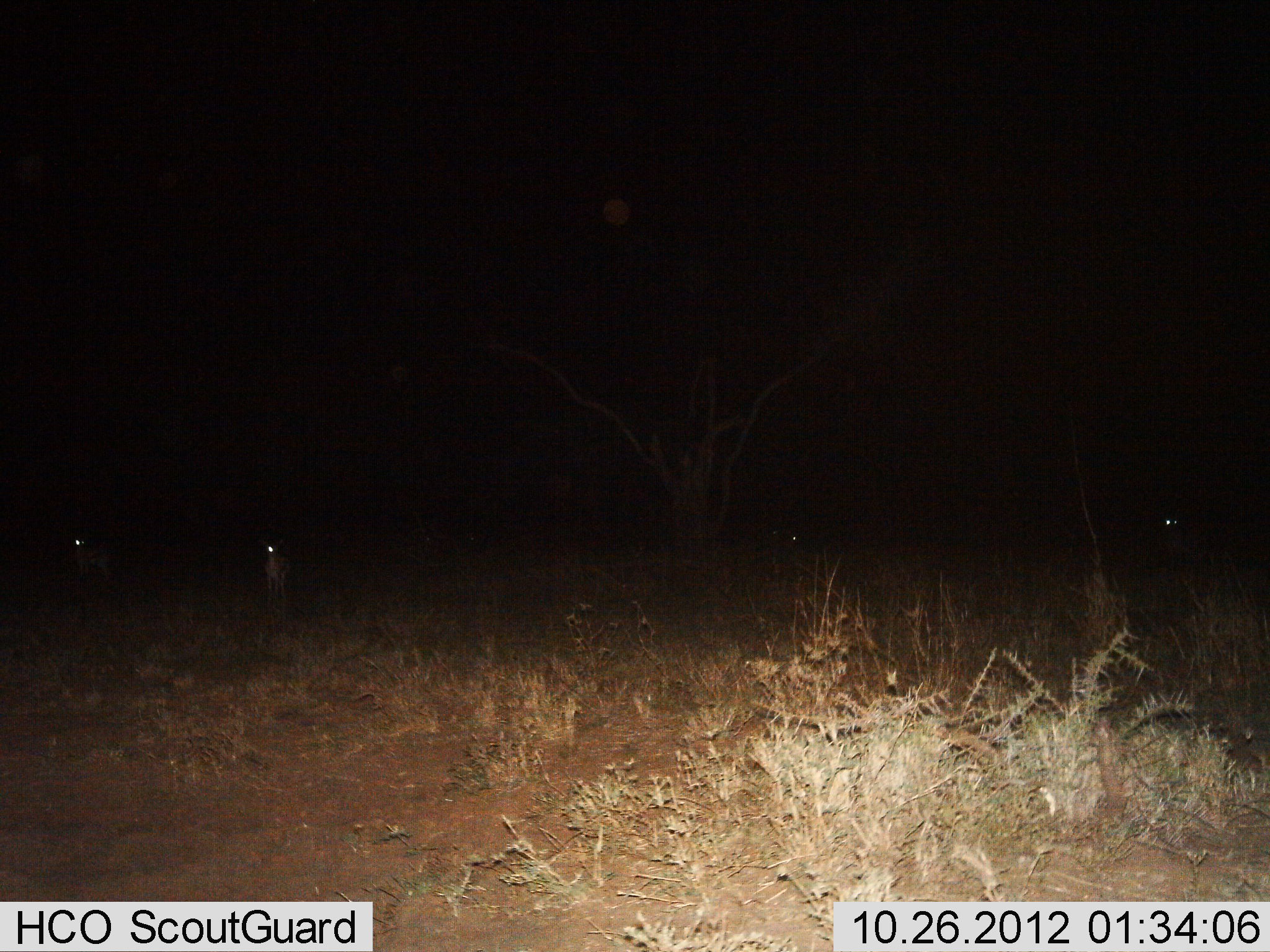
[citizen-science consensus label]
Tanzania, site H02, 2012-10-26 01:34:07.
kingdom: Animalia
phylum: Chordata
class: Mammalia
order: Artiodactyla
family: Bovidae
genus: Eudorcas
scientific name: Eudorcas thomsonii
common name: thomson's gazelle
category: gazellethomsons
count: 3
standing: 100%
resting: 0%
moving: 0%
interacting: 0%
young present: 0%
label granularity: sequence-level